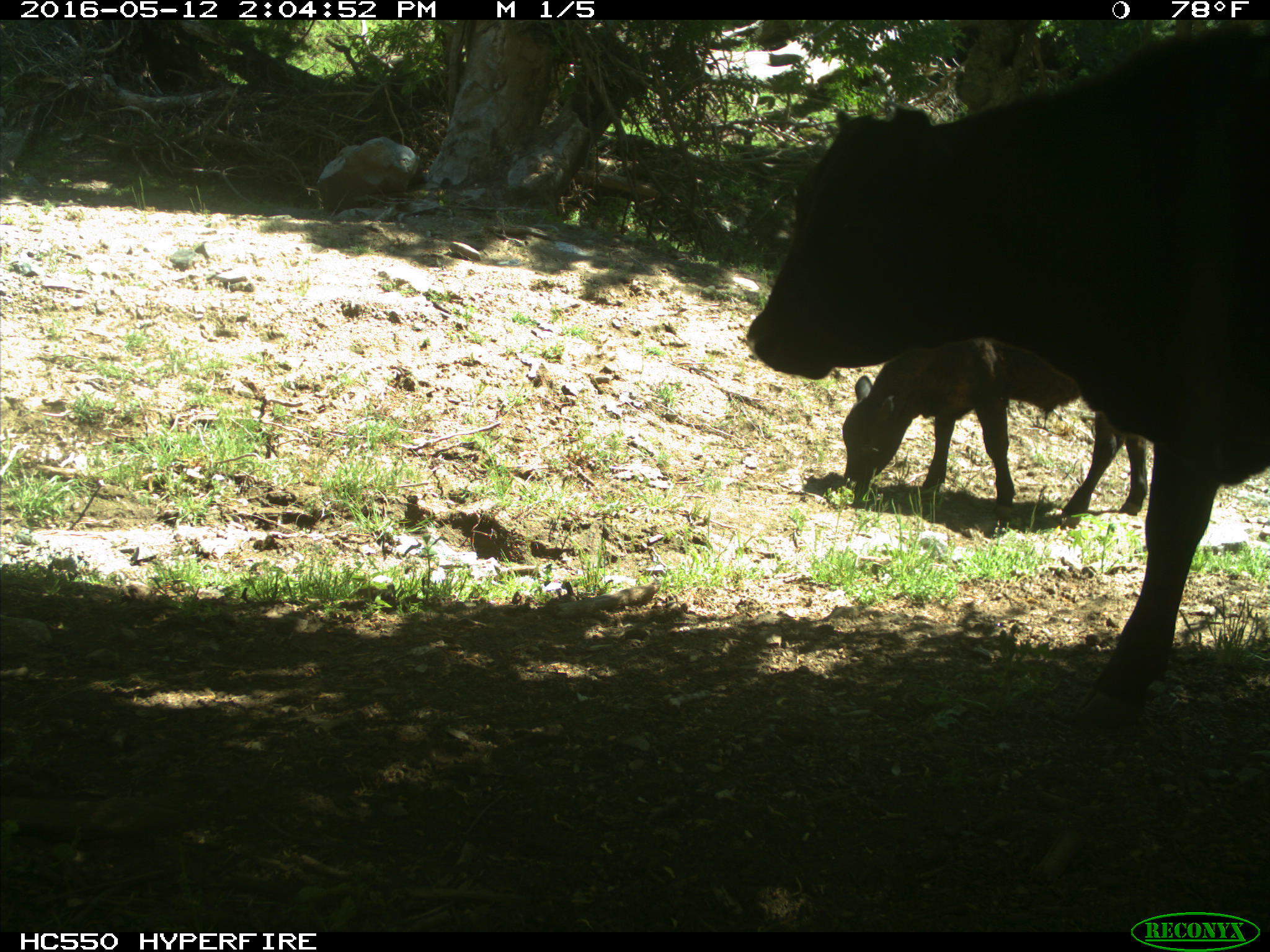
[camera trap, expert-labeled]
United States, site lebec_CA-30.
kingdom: Animalia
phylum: Chordata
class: Mammalia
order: Artiodactyla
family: Bovidae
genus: Bos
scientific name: Bos taurus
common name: domestic cow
Bos taurus (domestic cow).